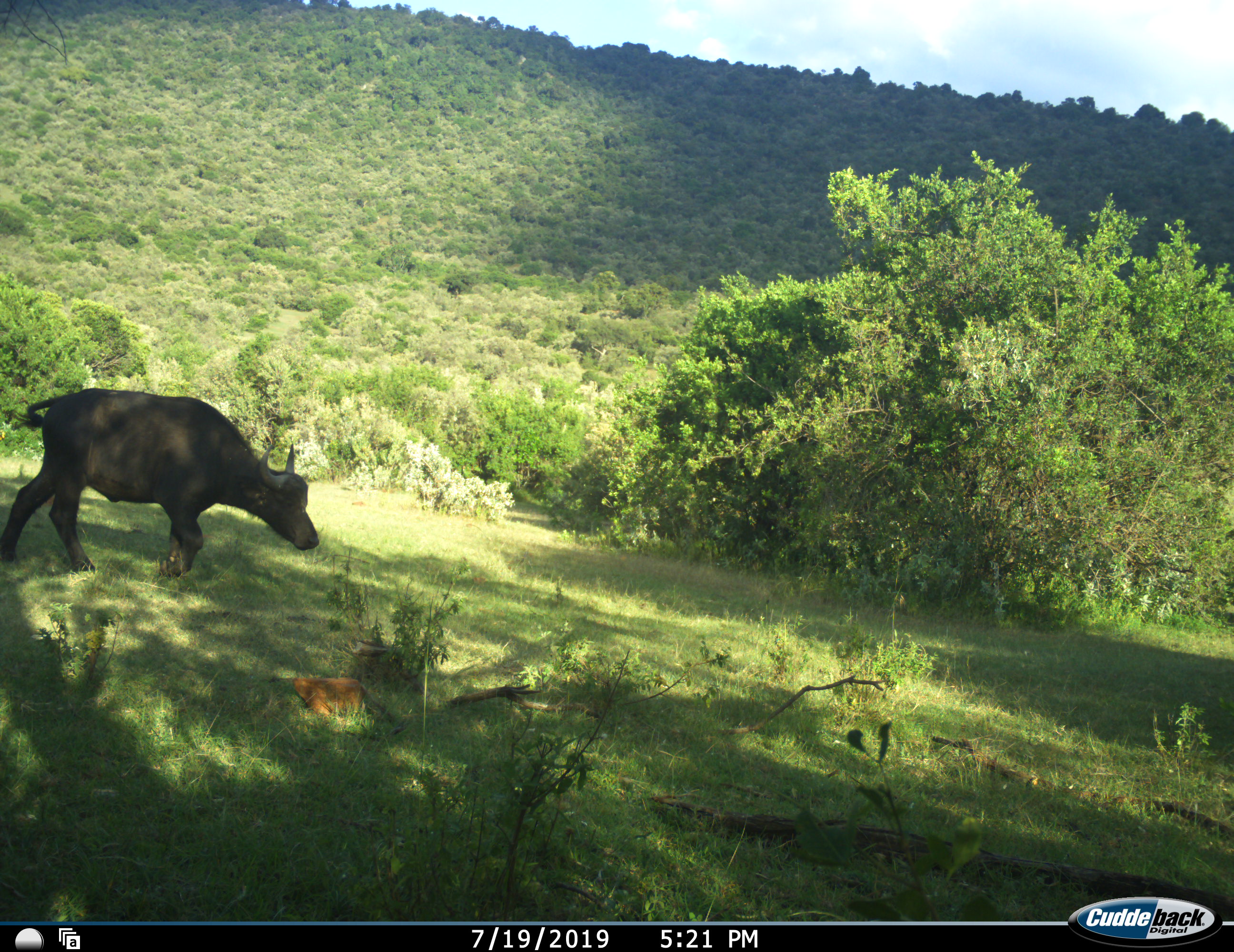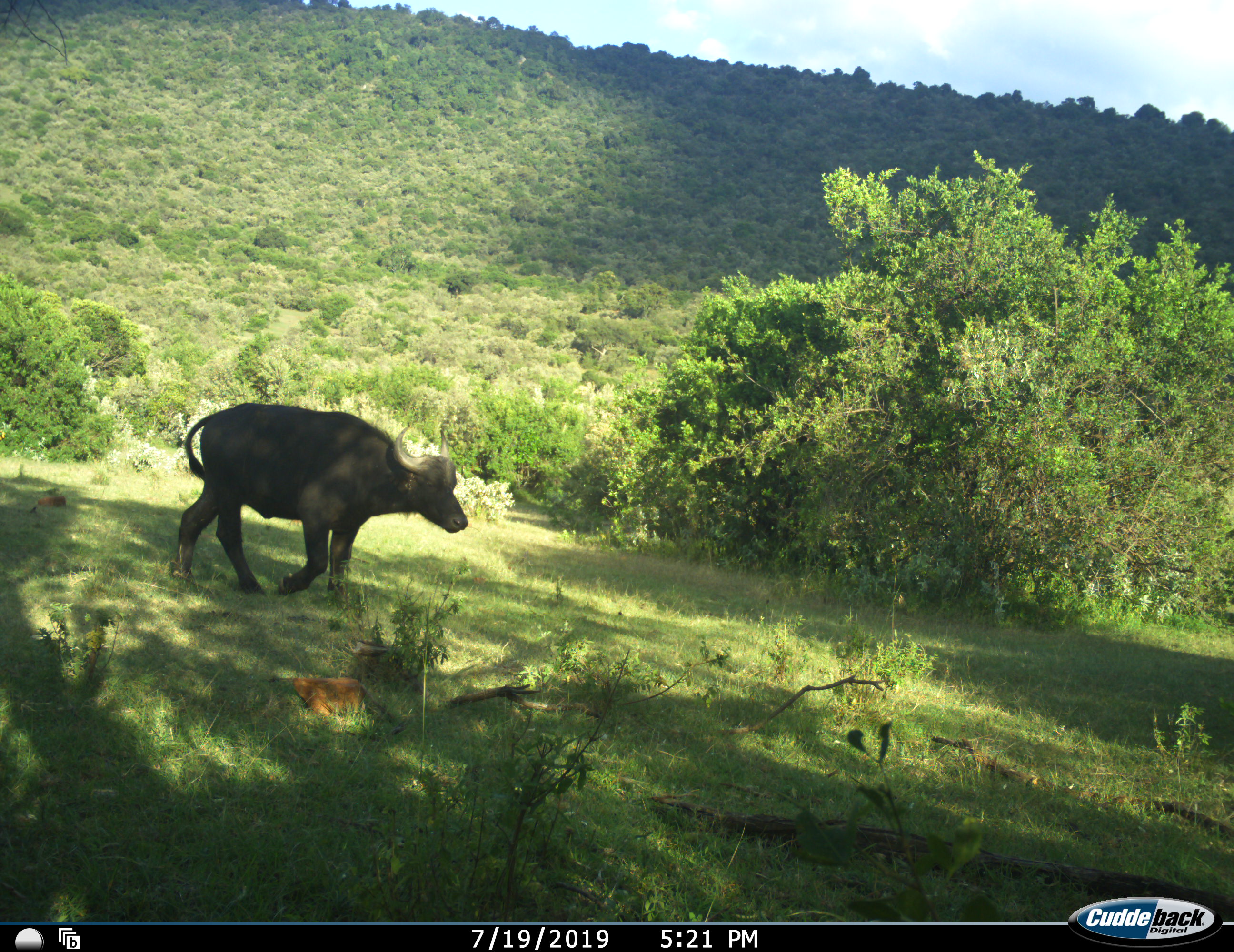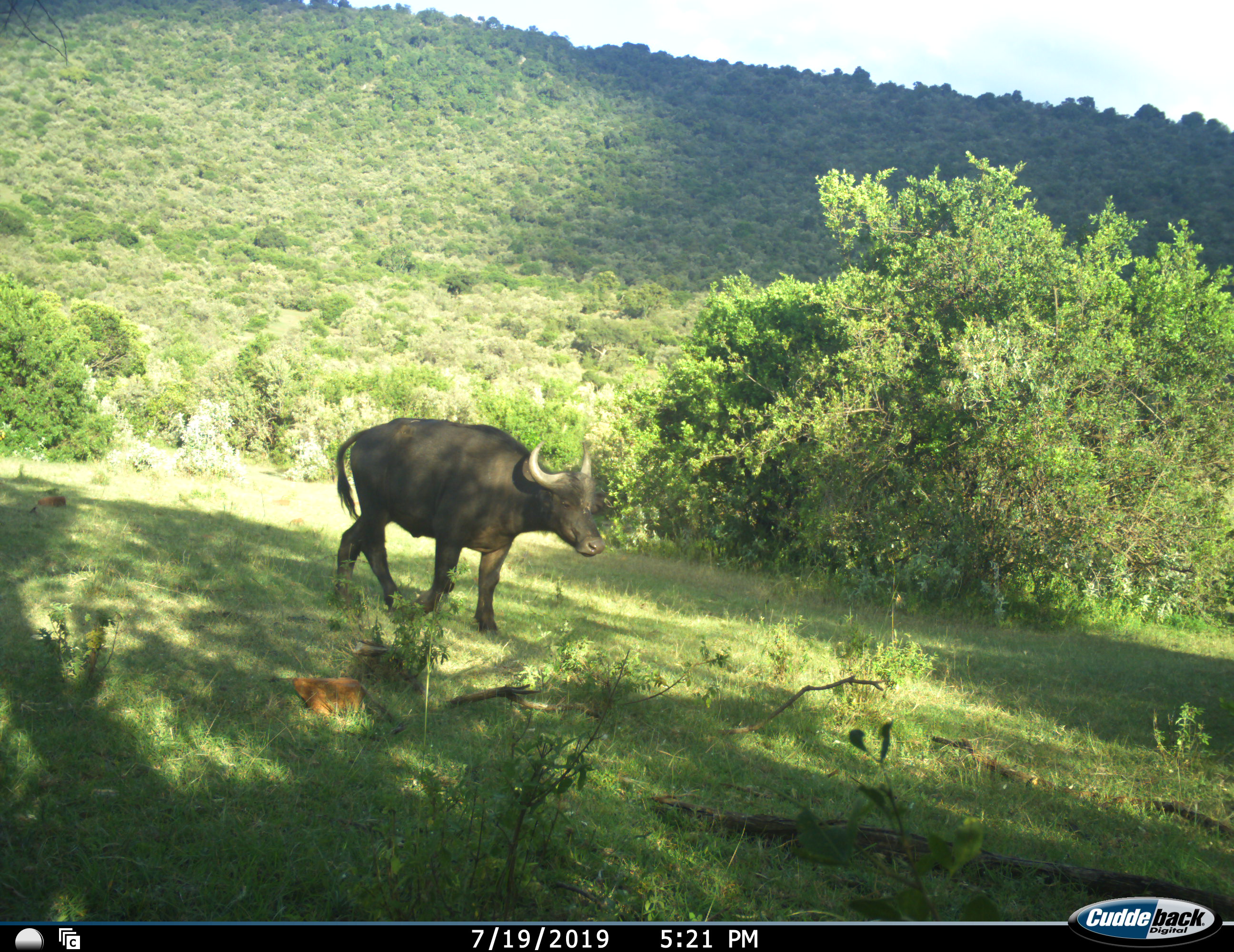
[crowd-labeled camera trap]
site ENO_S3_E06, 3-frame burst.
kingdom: Animalia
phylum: Chordata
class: Mammalia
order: Artiodactyla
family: Bovidae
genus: Syncerus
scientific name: Syncerus caffer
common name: african buffalo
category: buffalo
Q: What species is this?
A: Buffalo (african buffalo) (Syncerus caffer).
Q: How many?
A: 1.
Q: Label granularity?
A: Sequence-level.